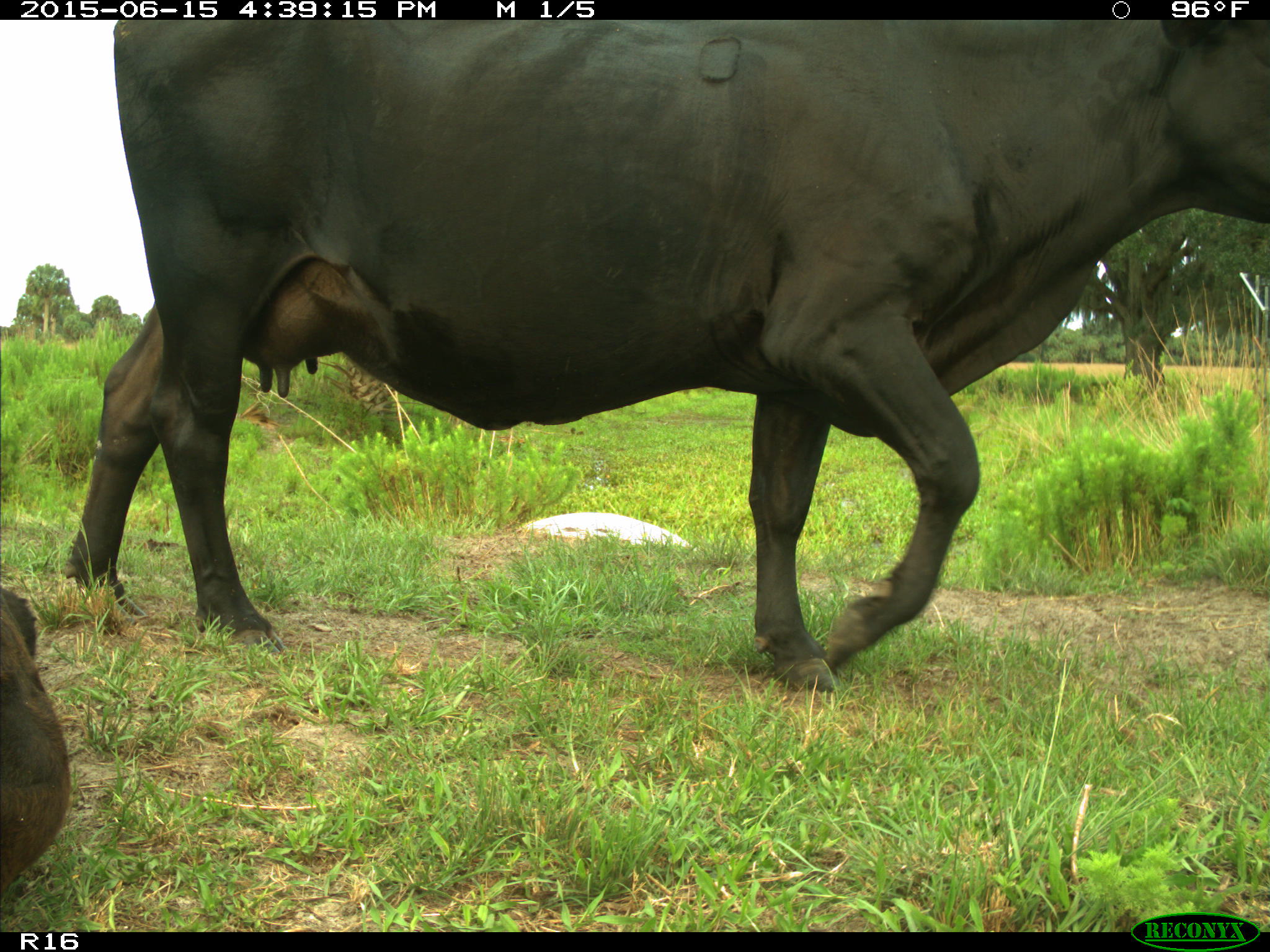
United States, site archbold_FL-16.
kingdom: Animalia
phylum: Chordata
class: Mammalia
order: Artiodactyla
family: Bovidae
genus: Bos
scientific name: Bos taurus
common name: domestic cow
Bos taurus (domestic cow).